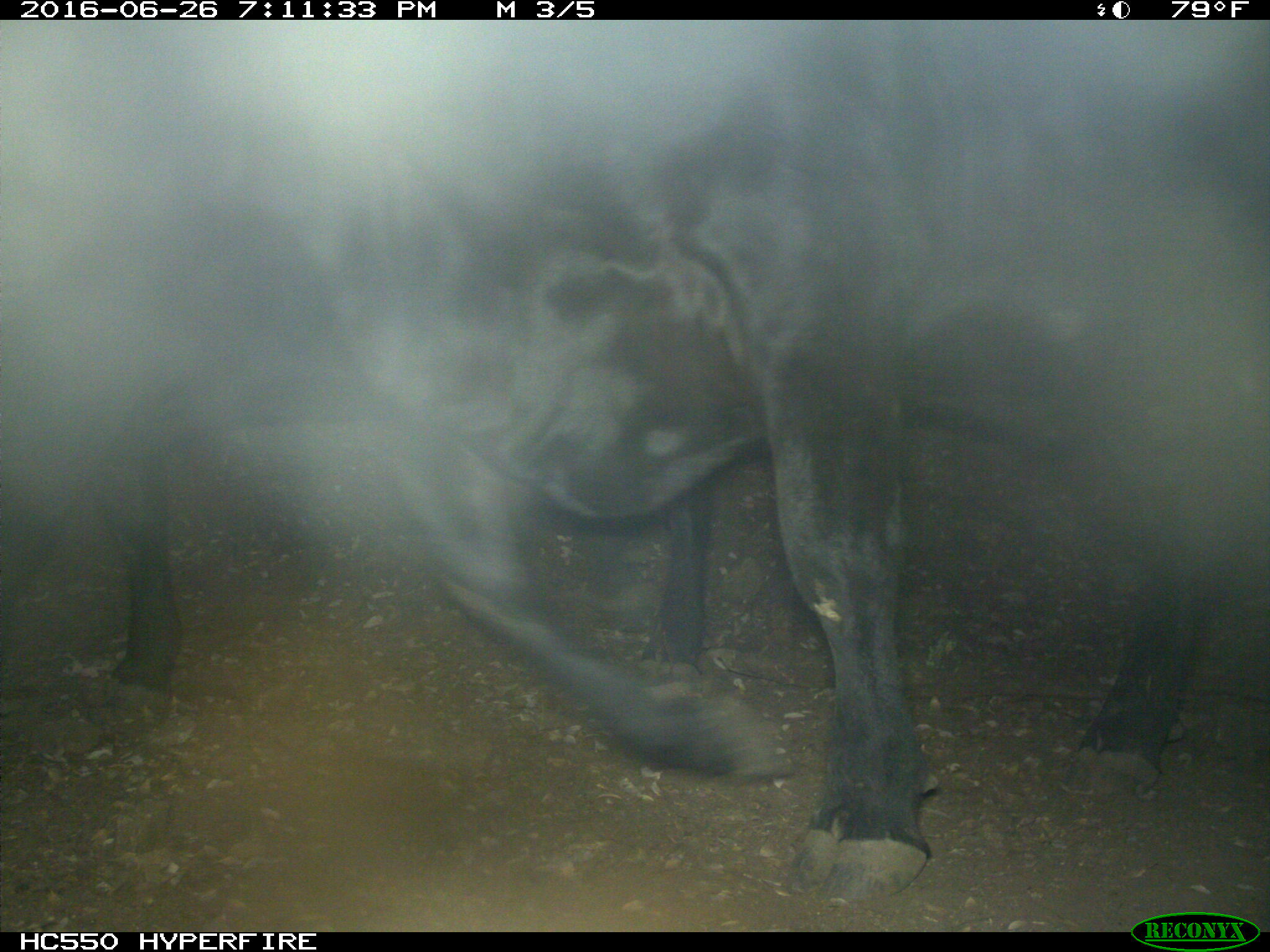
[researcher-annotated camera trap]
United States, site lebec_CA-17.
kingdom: Animalia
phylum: Chordata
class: Mammalia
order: Artiodactyla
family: Bovidae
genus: Bos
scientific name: Bos taurus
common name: domestic cow